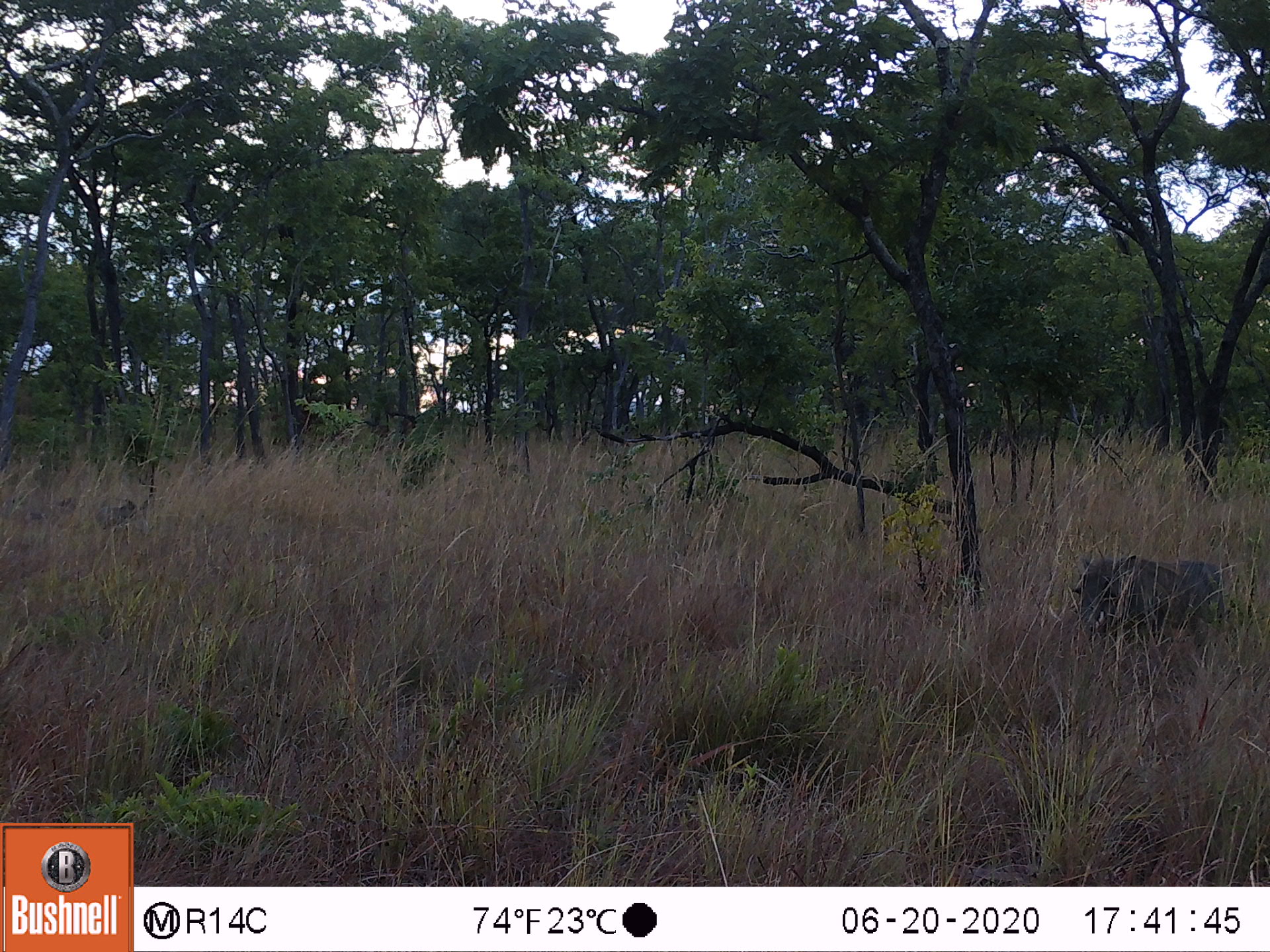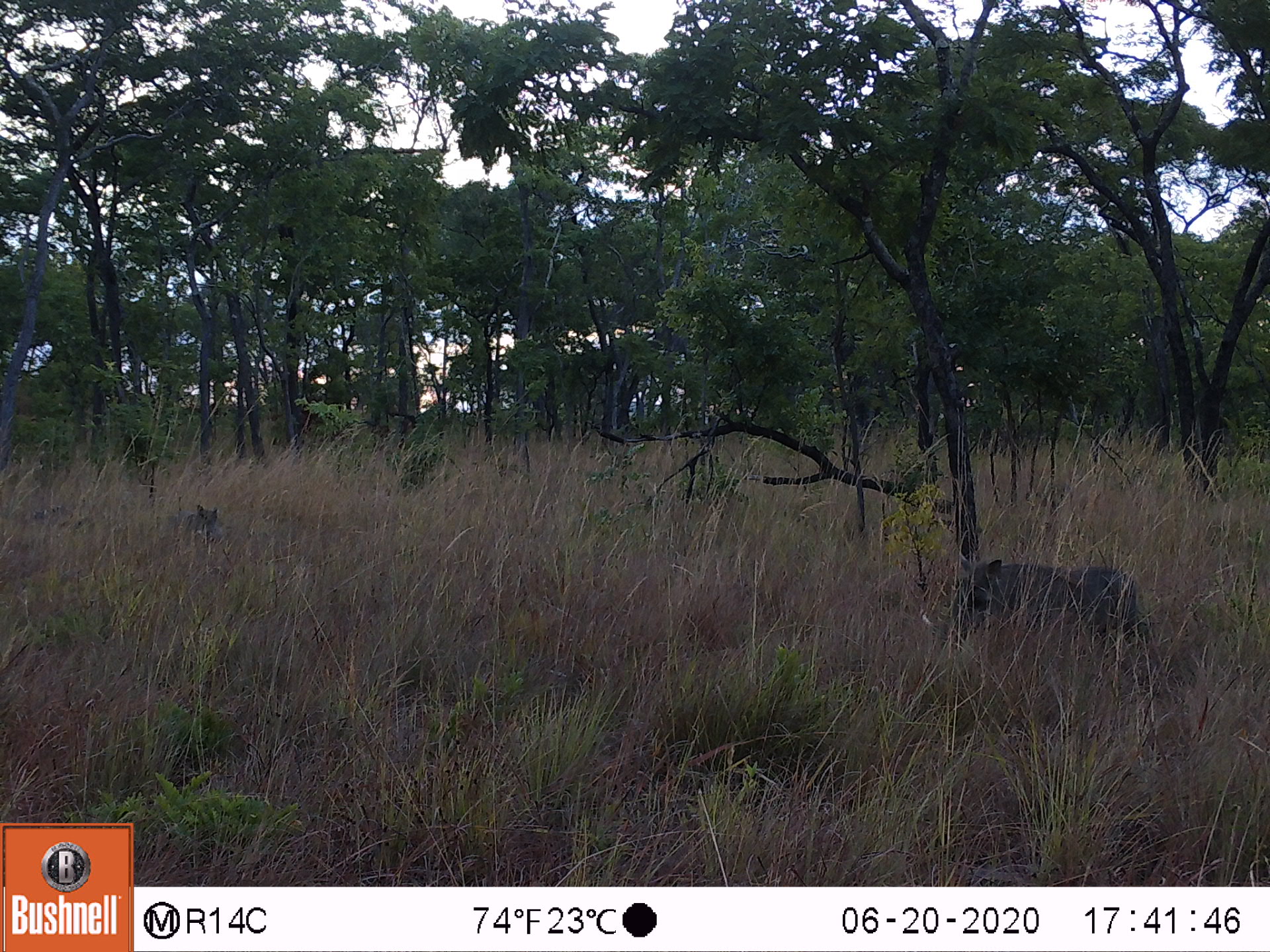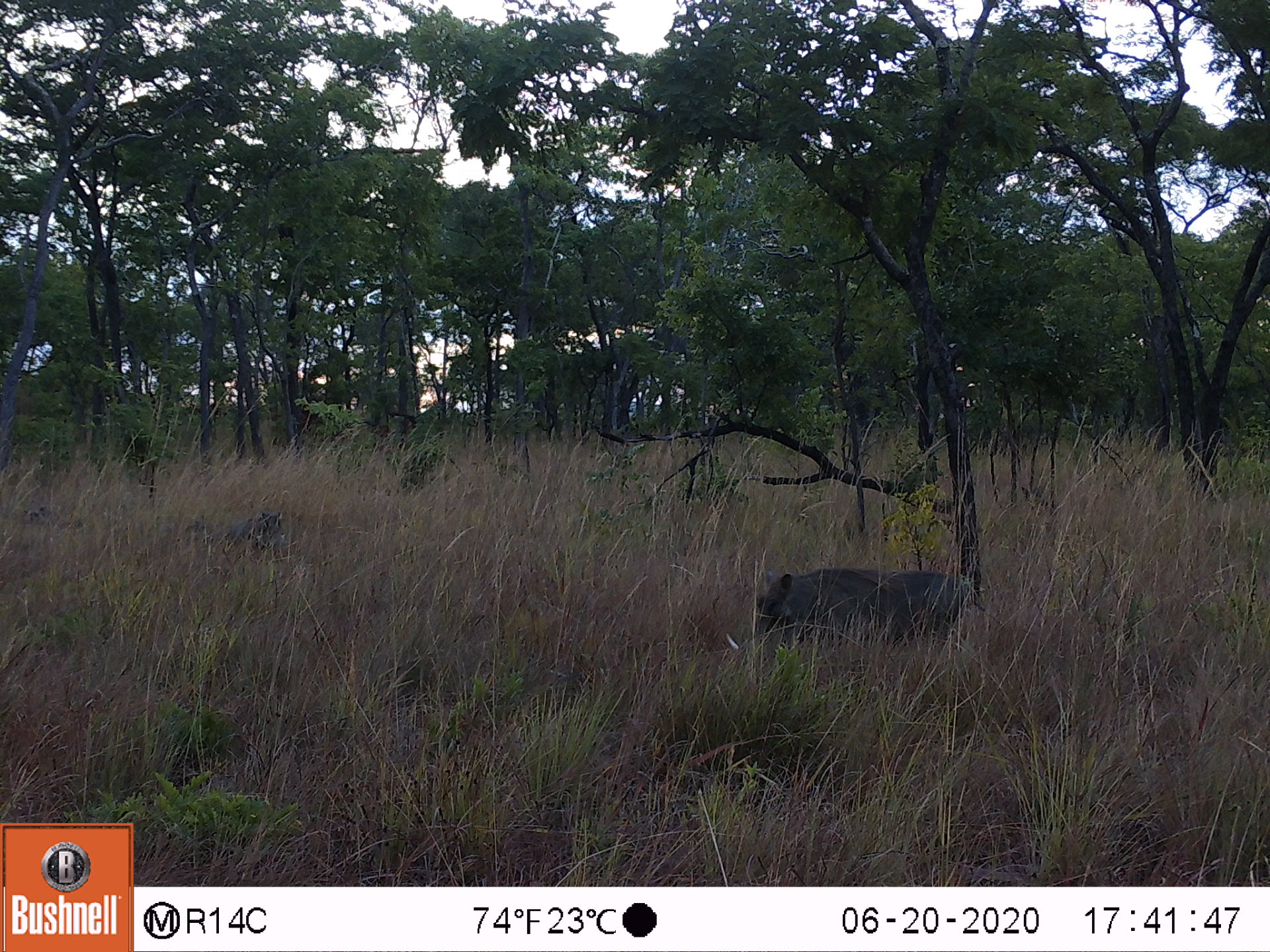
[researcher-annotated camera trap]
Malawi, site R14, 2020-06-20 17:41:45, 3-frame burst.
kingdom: Animalia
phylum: Chordata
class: Mammalia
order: Artiodactyla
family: Suidae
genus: Phacochoerus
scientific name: Phacochoerus africanus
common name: common warthog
Common warthog (Phacochoerus africanus), count 1.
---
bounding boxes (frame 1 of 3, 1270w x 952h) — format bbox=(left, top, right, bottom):
common warthog: bbox=(1045, 557, 1222, 633)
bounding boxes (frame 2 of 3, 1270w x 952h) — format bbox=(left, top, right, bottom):
common warthog: bbox=(914, 553, 1150, 649)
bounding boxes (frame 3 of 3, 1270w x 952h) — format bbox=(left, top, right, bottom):
common warthog: bbox=(725, 569, 966, 648)